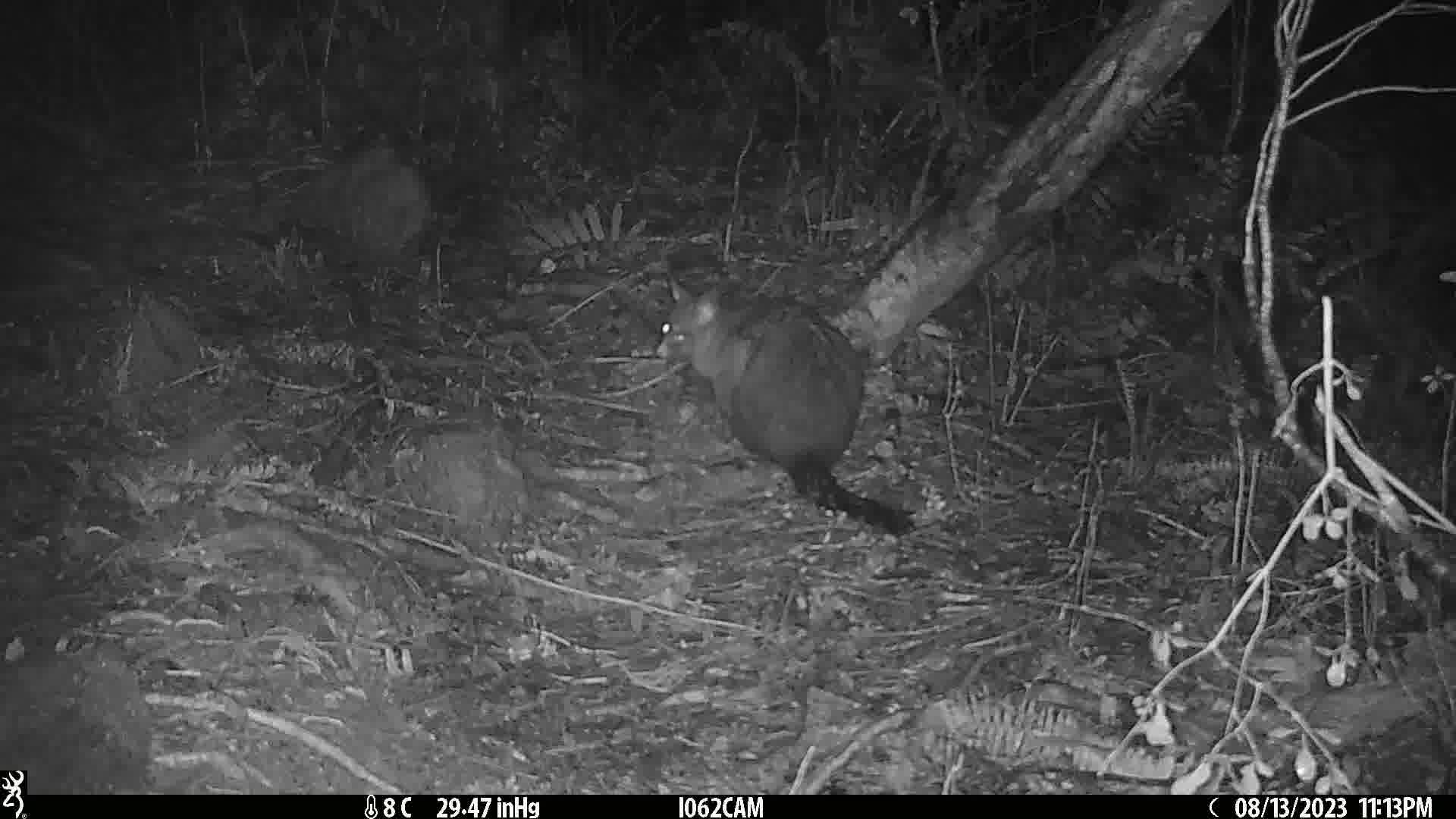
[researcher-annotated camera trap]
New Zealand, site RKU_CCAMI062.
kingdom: Animalia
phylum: Chordata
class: Mammalia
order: Diprotodontia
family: Phalangeridae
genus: Trichosurus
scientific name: Trichosurus vulpecula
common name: common brushtail possum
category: possum